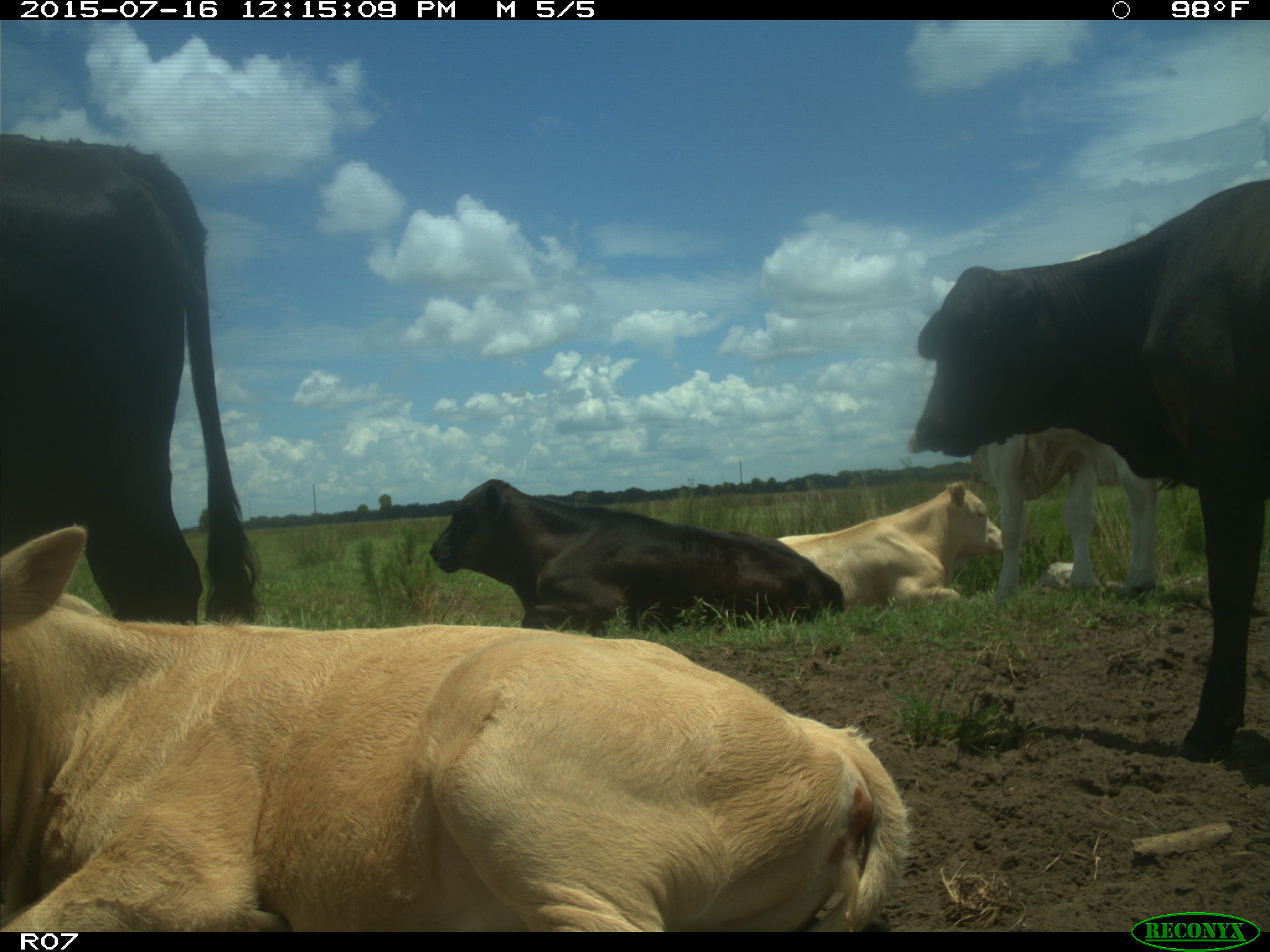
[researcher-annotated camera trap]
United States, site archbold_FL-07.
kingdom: Animalia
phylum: Chordata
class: Mammalia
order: Artiodactyla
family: Bovidae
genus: Bos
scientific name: Bos taurus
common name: domestic cow